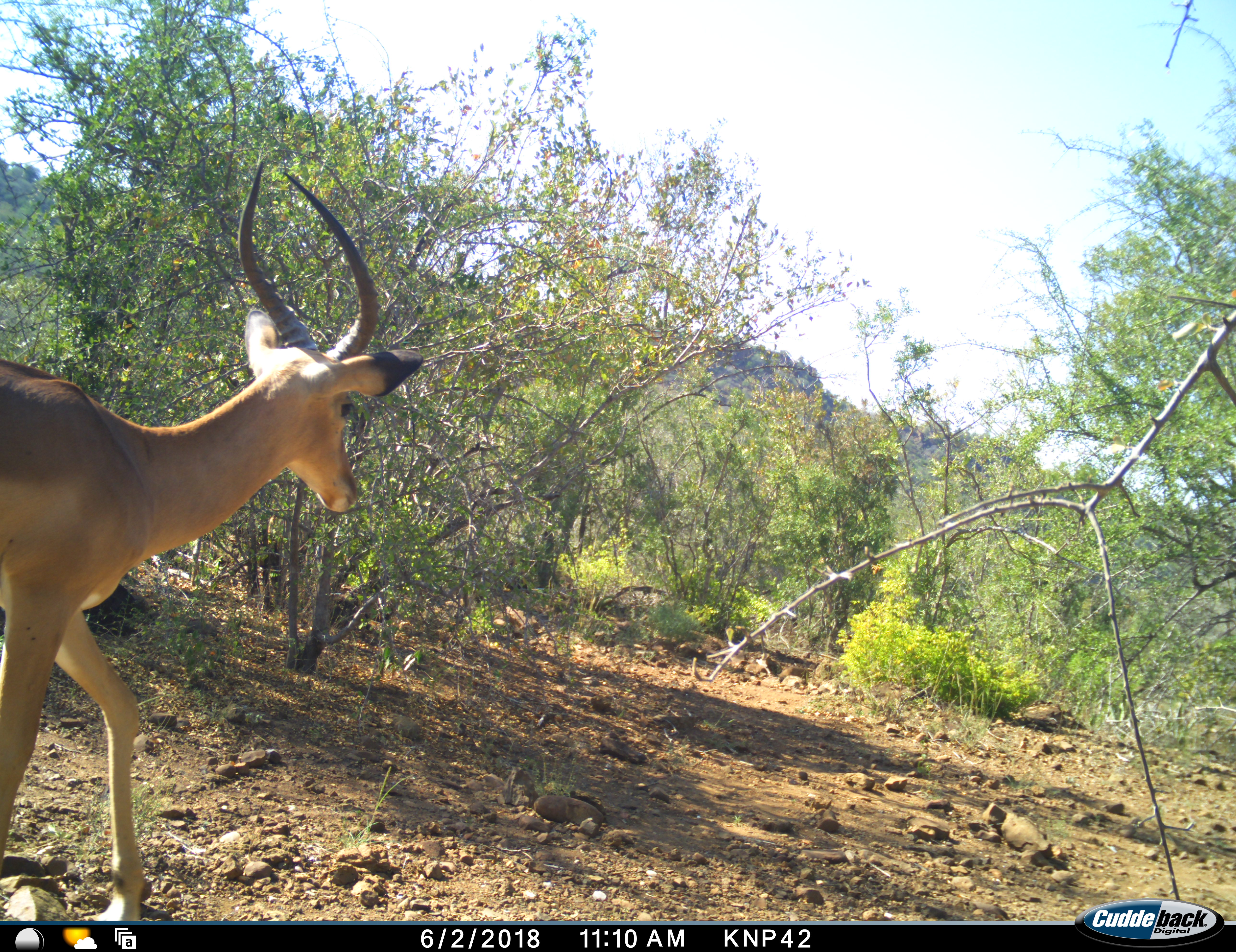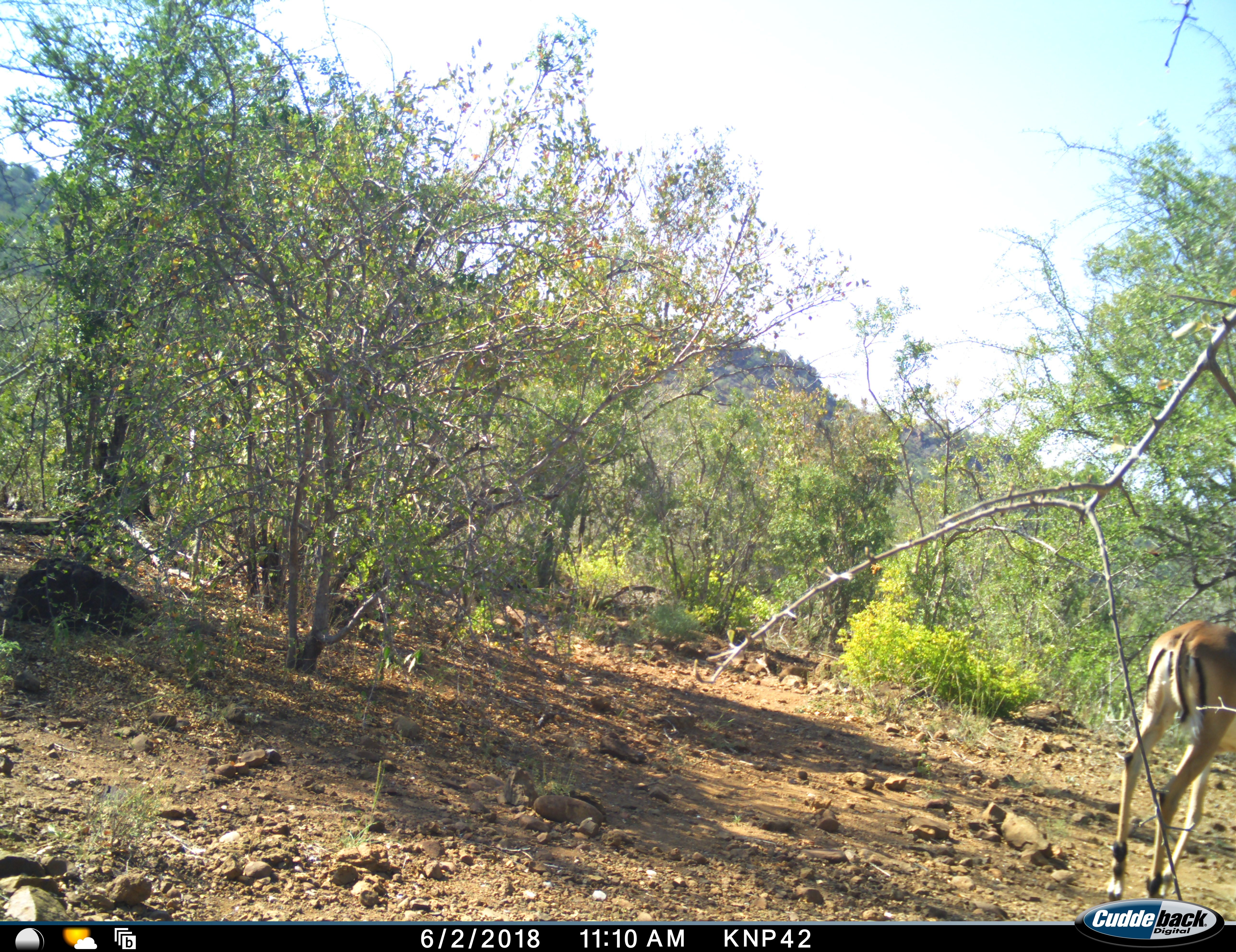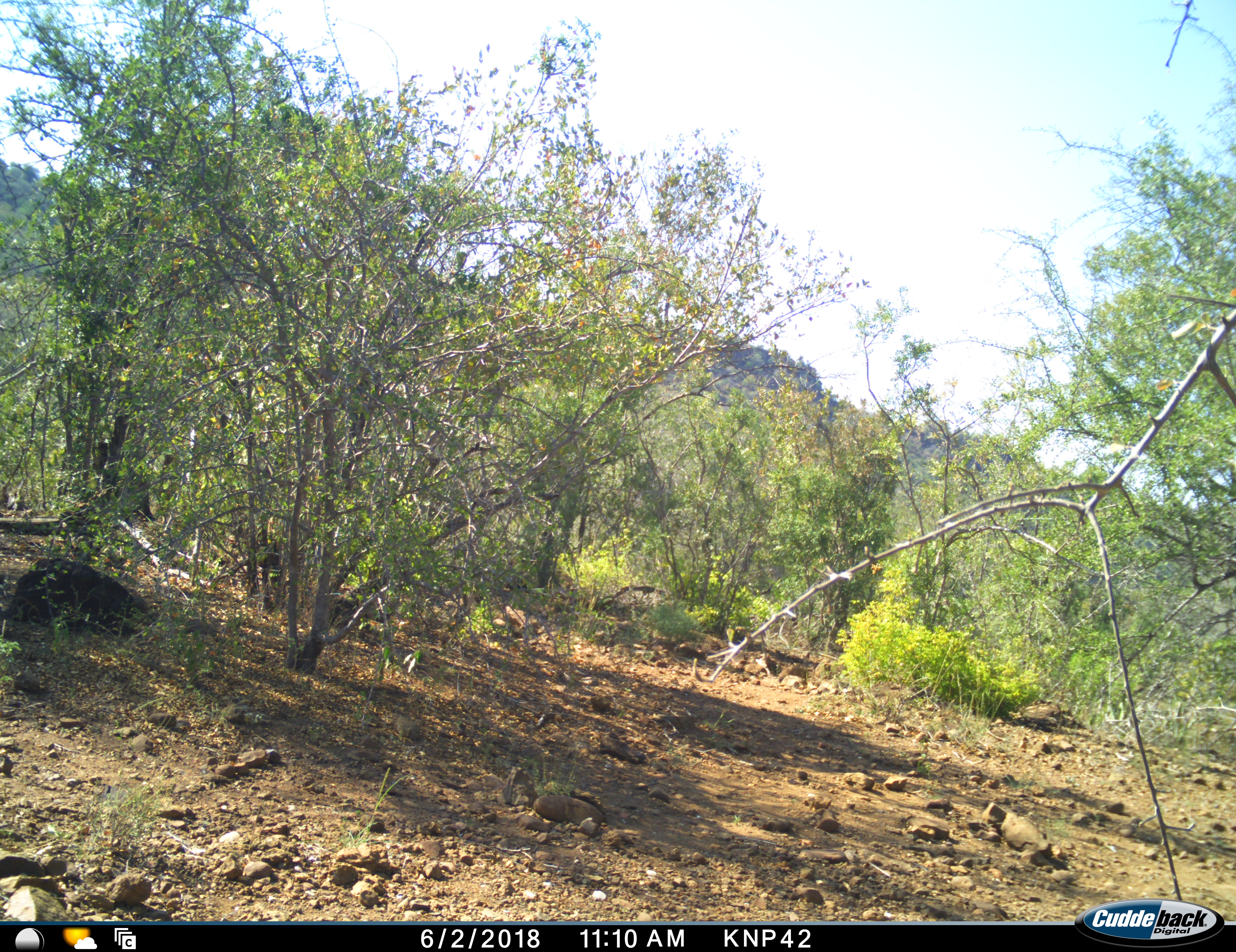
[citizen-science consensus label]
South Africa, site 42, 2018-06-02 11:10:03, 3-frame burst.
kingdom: Animalia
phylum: Chordata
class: Mammalia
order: Artiodactyla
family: Bovidae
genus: Aepyceros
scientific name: Aepyceros melampus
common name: impala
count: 1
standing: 0%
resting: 0%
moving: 100%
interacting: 0%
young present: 0%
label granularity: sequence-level